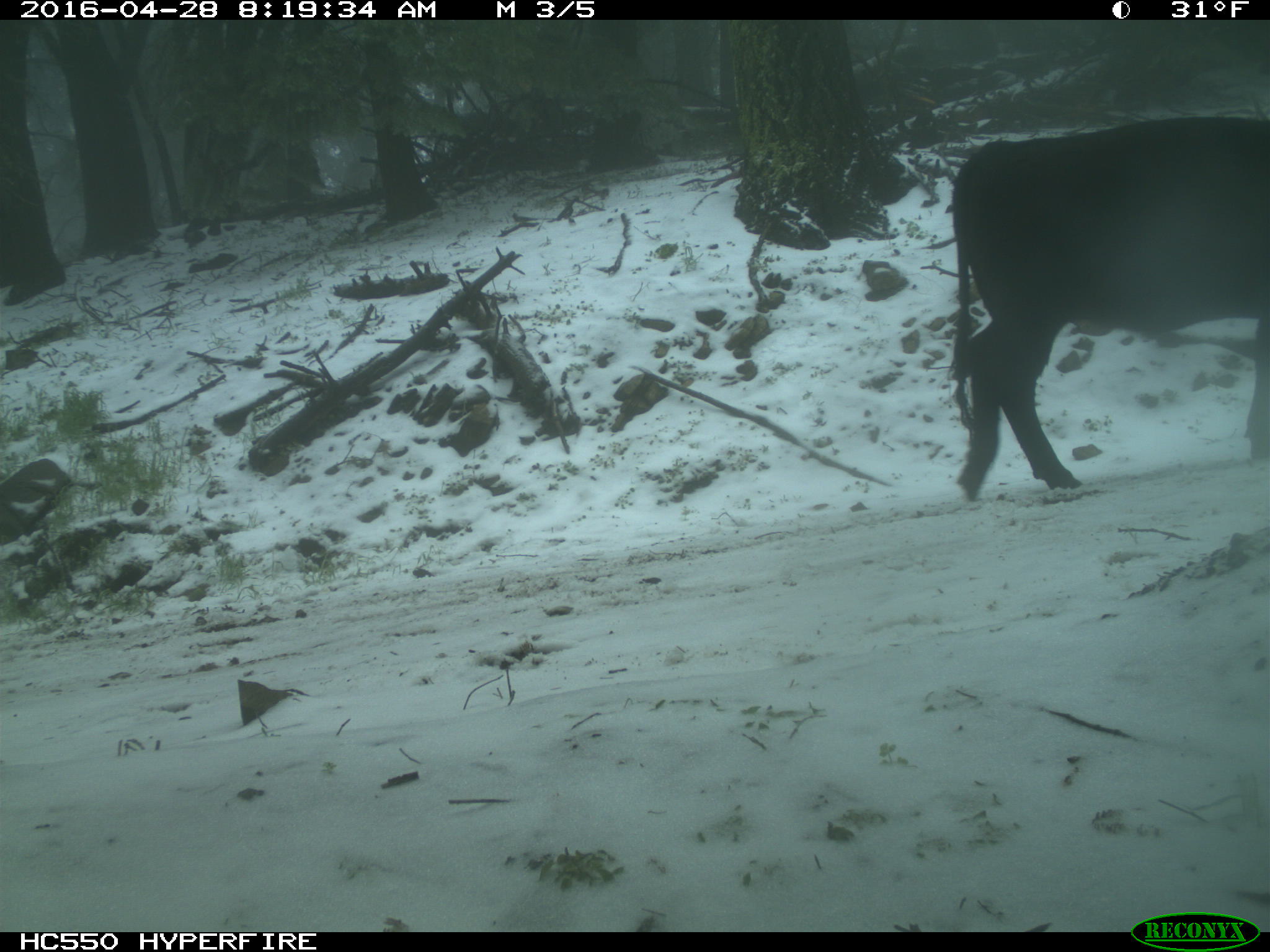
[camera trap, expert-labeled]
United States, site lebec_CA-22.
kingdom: Animalia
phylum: Chordata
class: Mammalia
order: Artiodactyla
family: Bovidae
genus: Bos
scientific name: Bos taurus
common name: domestic cow